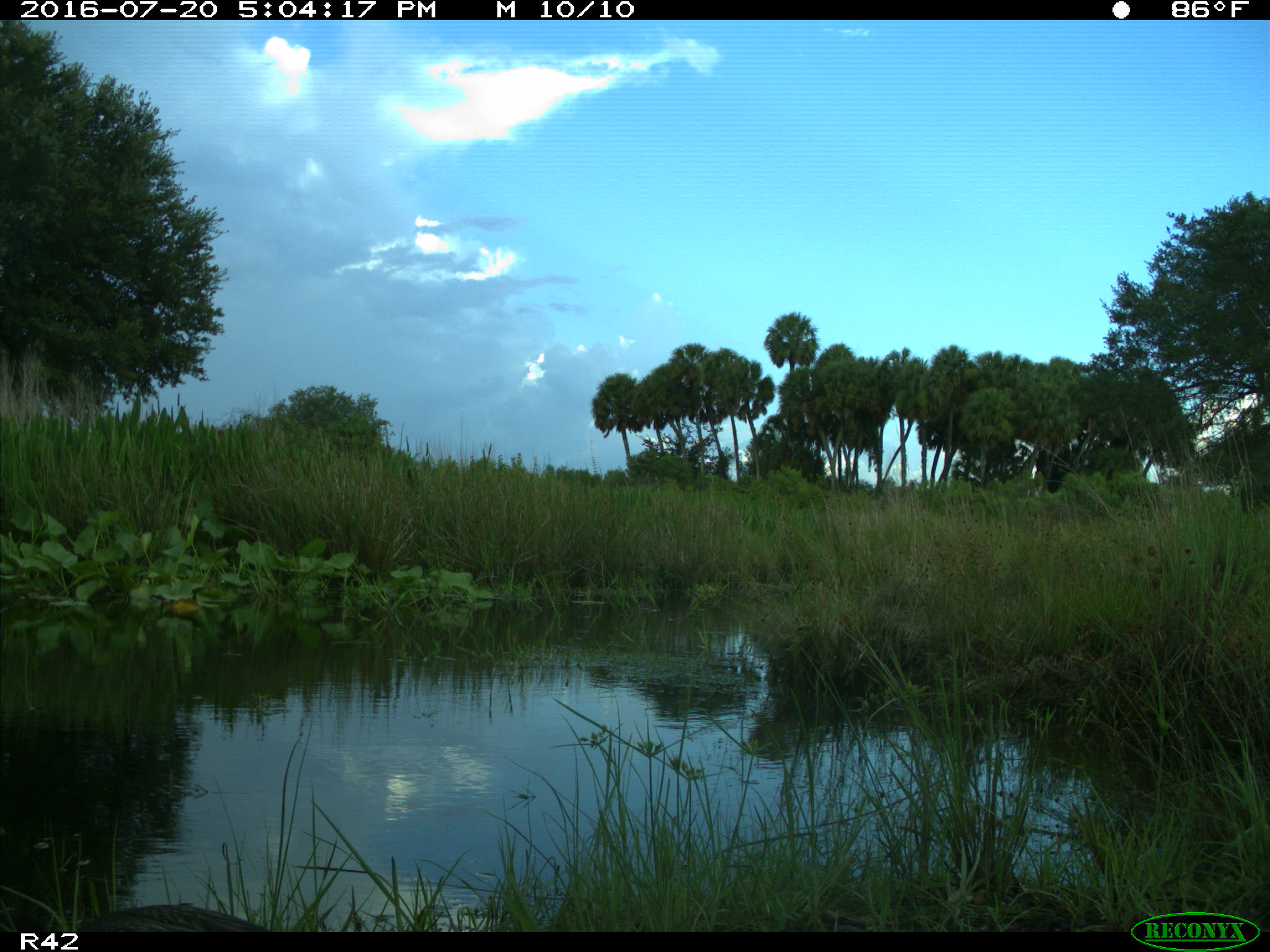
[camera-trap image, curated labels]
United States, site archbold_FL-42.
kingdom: Animalia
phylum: Chordata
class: Aves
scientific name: Aves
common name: birds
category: unidentified bird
Unidentified bird (birds) (Aves).